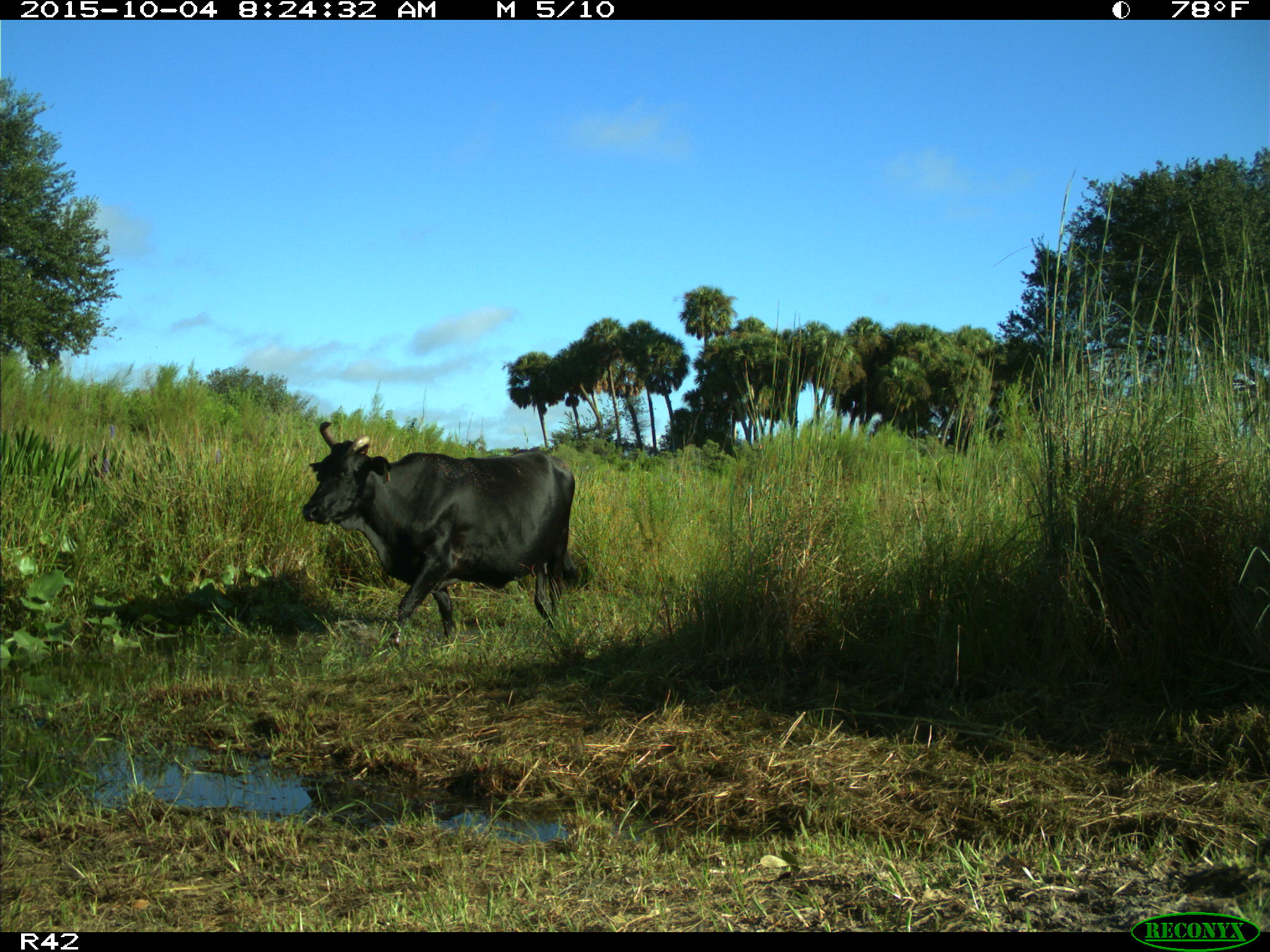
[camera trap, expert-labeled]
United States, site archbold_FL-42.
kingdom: Animalia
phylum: Chordata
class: Mammalia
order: Artiodactyla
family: Bovidae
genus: Bos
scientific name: Bos taurus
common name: domestic cow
Bos taurus (domestic cow).